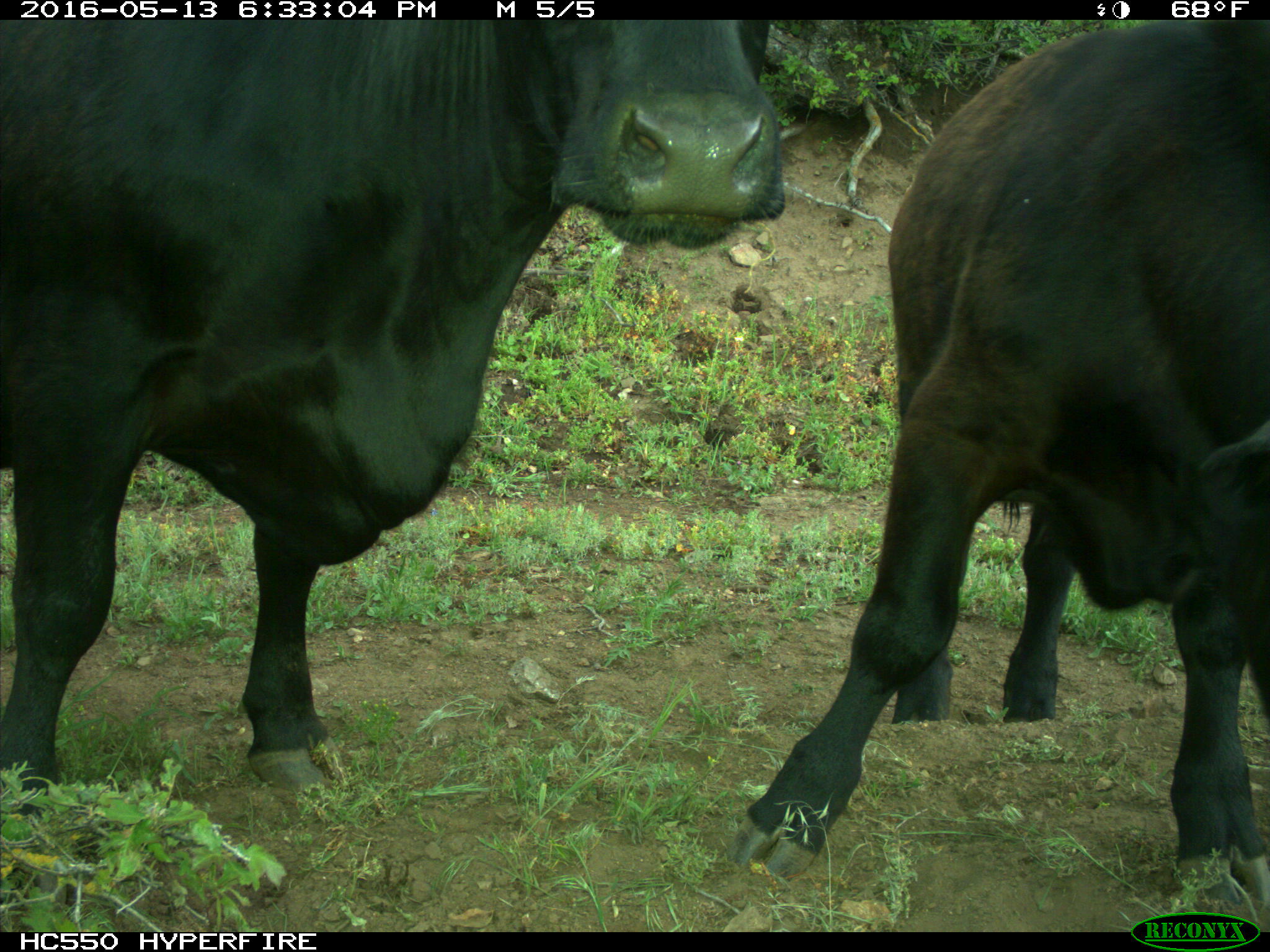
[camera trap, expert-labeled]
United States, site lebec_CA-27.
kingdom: Animalia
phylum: Chordata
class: Mammalia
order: Artiodactyla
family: Bovidae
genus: Bos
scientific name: Bos taurus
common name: domestic cow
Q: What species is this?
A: Bos taurus (domestic cow).